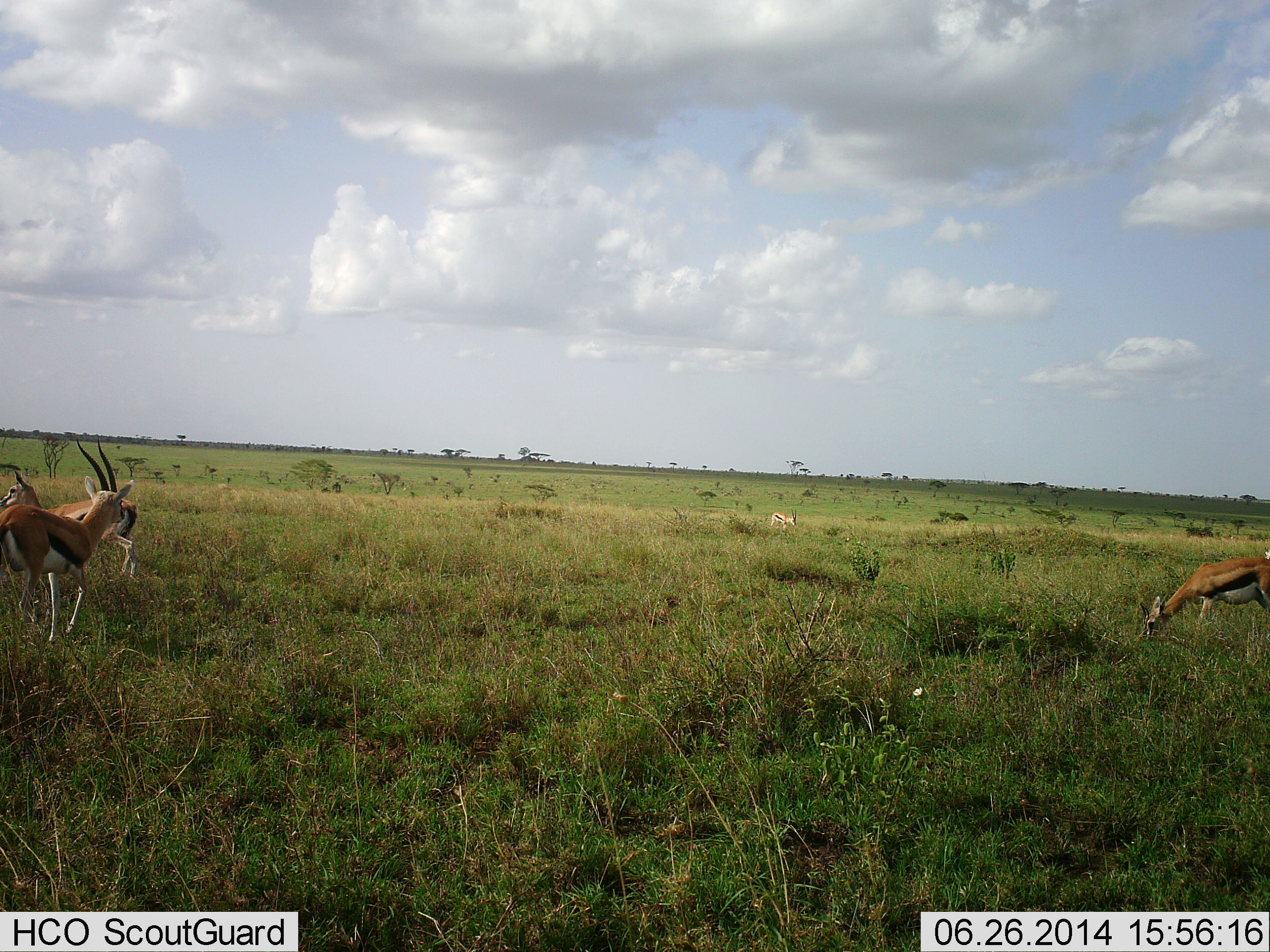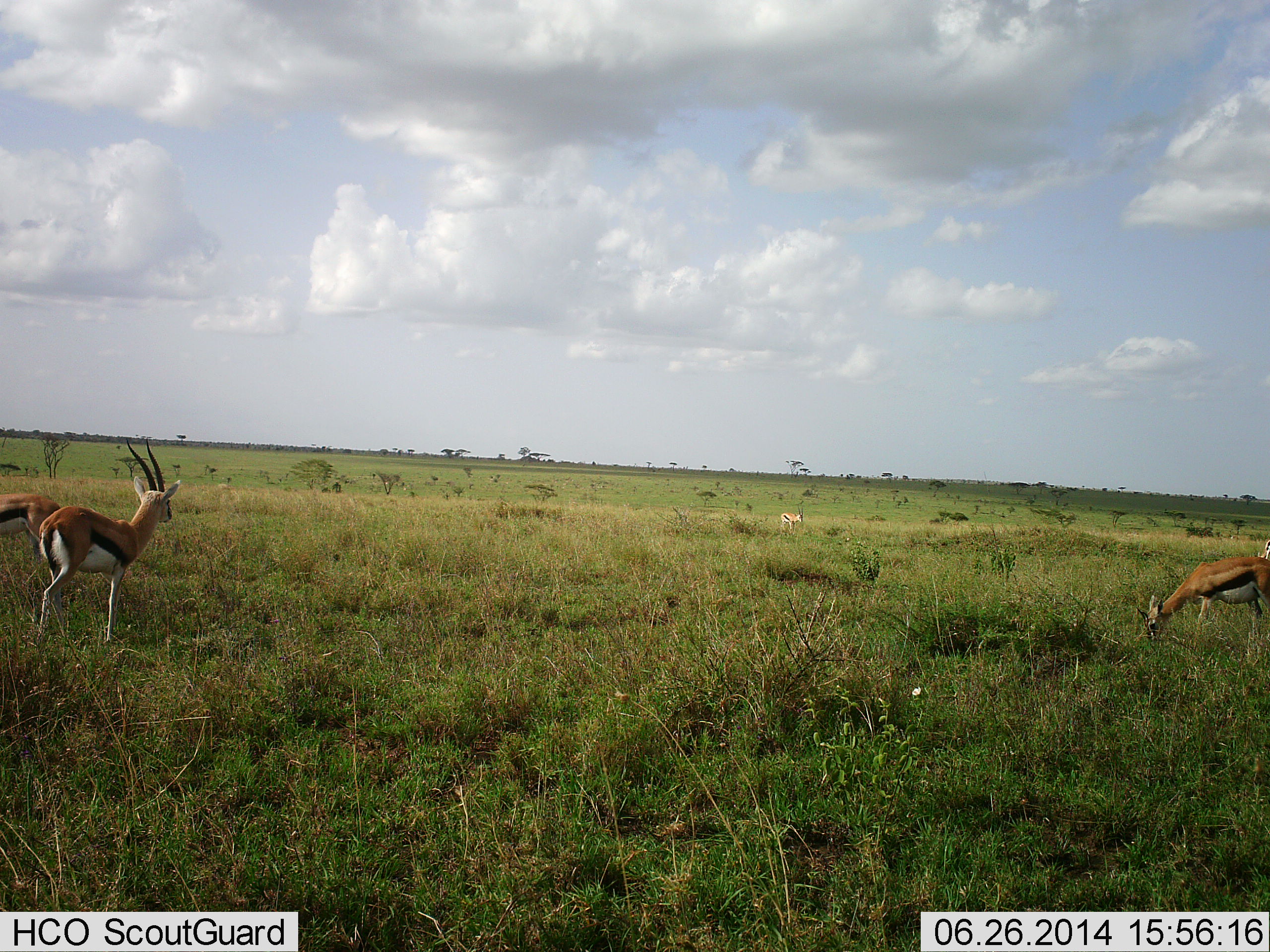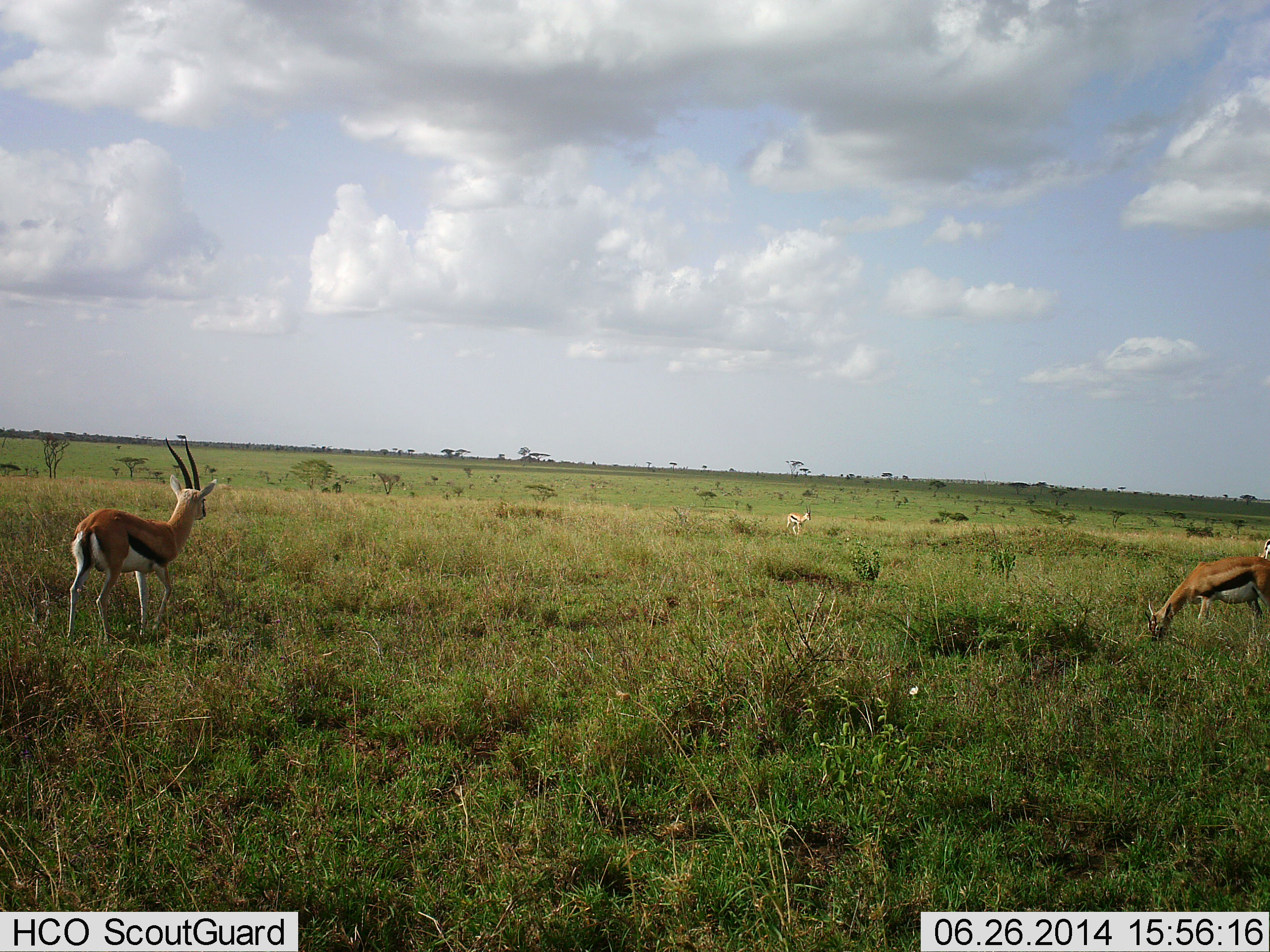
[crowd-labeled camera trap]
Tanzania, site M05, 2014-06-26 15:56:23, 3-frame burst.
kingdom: Animalia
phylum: Chordata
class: Mammalia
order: Artiodactyla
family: Bovidae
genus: Eudorcas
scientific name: Eudorcas thomsonii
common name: thomson's gazelle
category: gazellethomsons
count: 4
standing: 60%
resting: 0%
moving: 70%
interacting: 0%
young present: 0%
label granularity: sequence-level